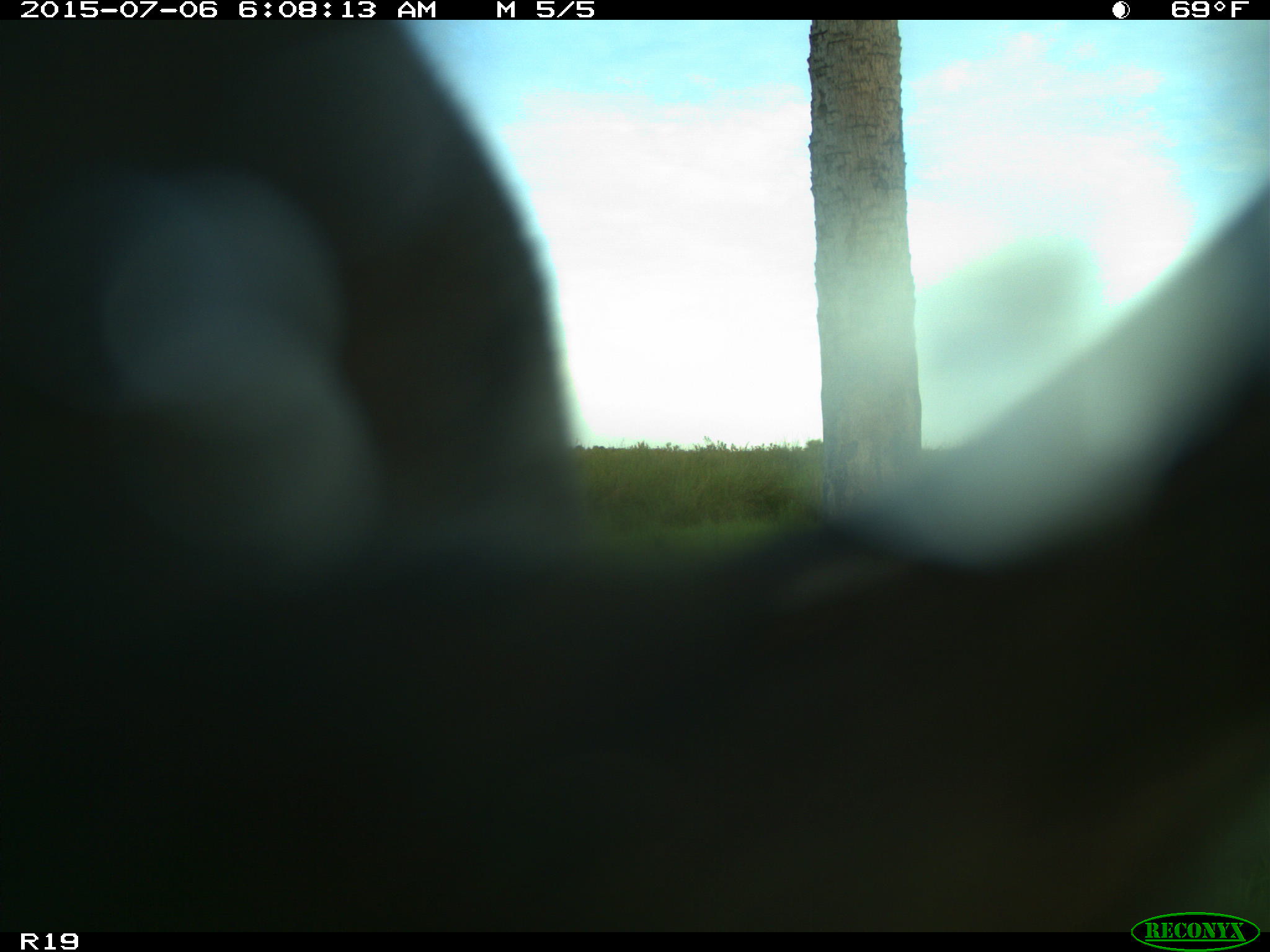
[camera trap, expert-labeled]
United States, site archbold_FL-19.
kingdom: Animalia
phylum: Chordata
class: Mammalia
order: Artiodactyla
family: Bovidae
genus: Bos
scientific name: Bos taurus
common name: domestic cow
Bos taurus (domestic cow).